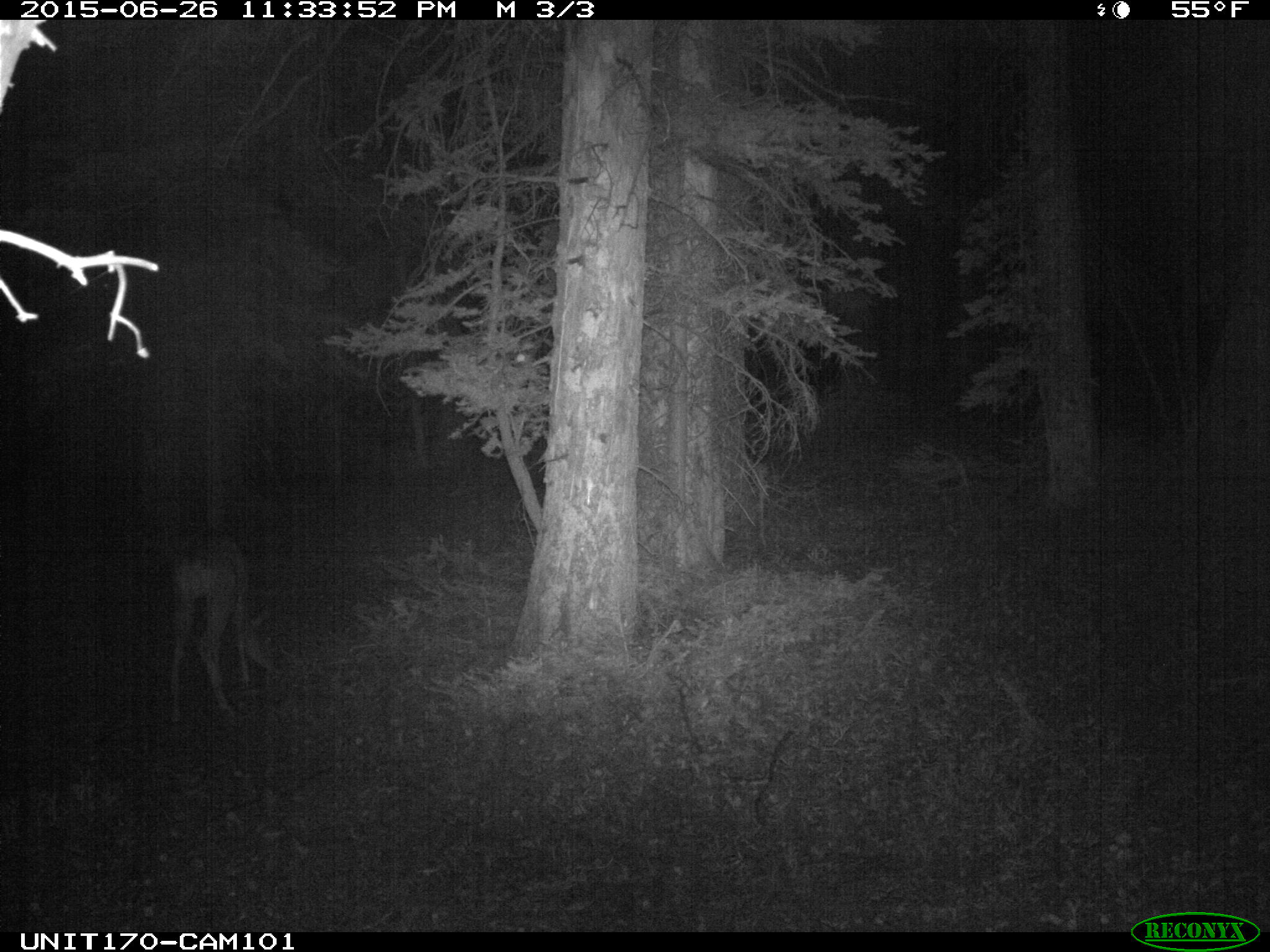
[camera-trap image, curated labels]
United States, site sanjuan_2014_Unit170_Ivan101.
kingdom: Animalia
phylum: Chordata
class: Mammalia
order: Artiodactyla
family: Cervidae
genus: Odocoileus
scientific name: Odocoileus hemionus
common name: mule deer